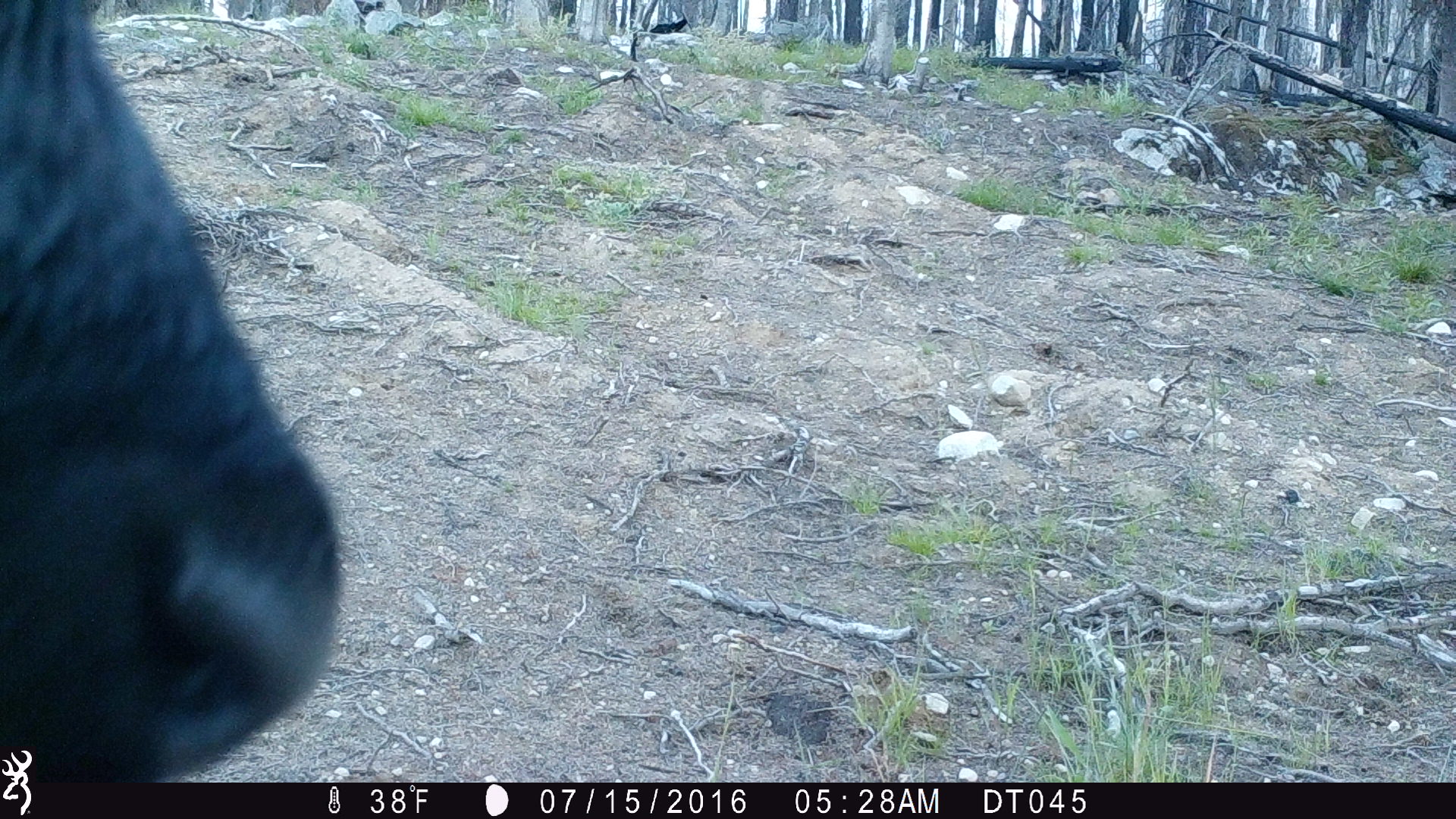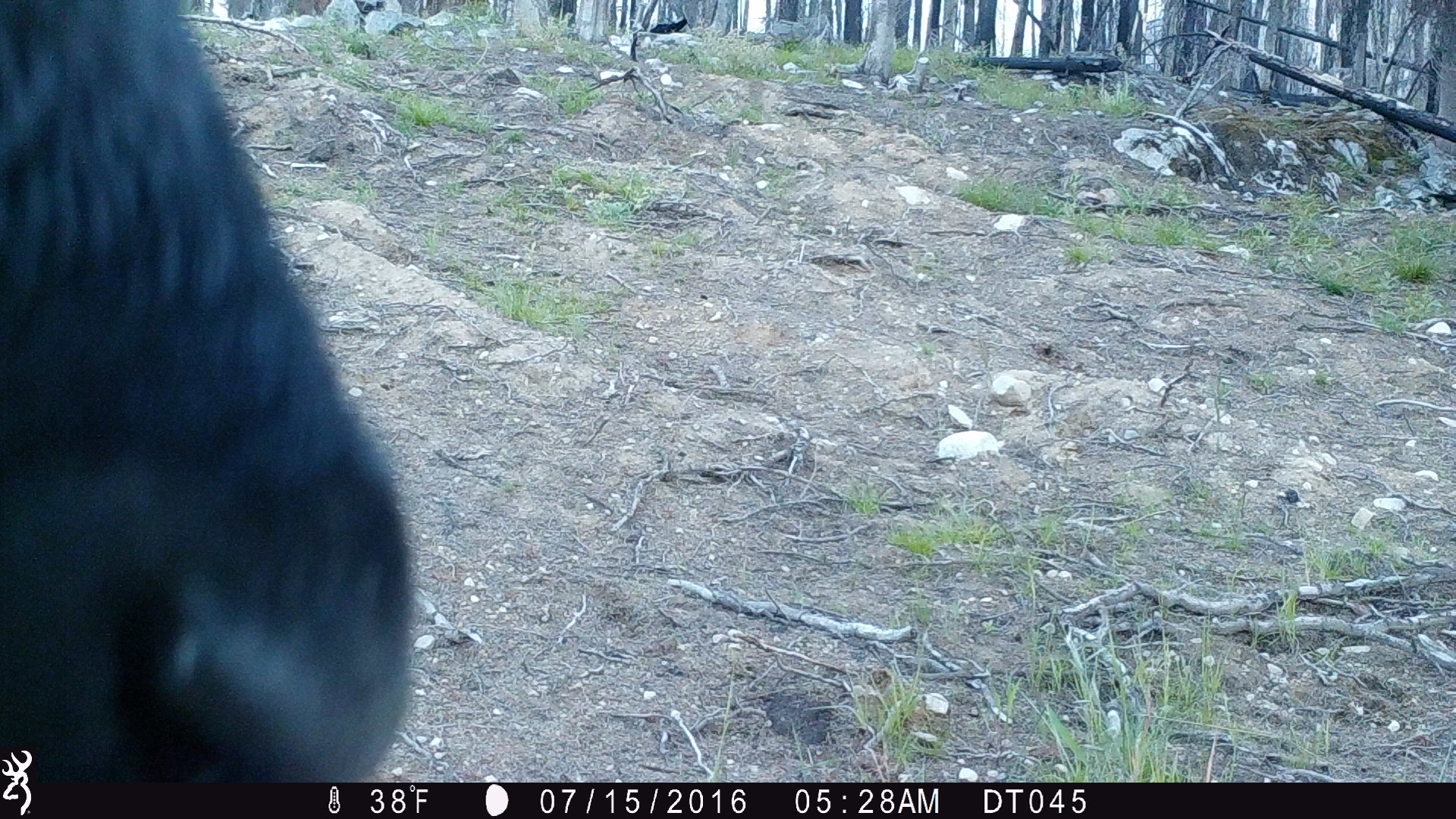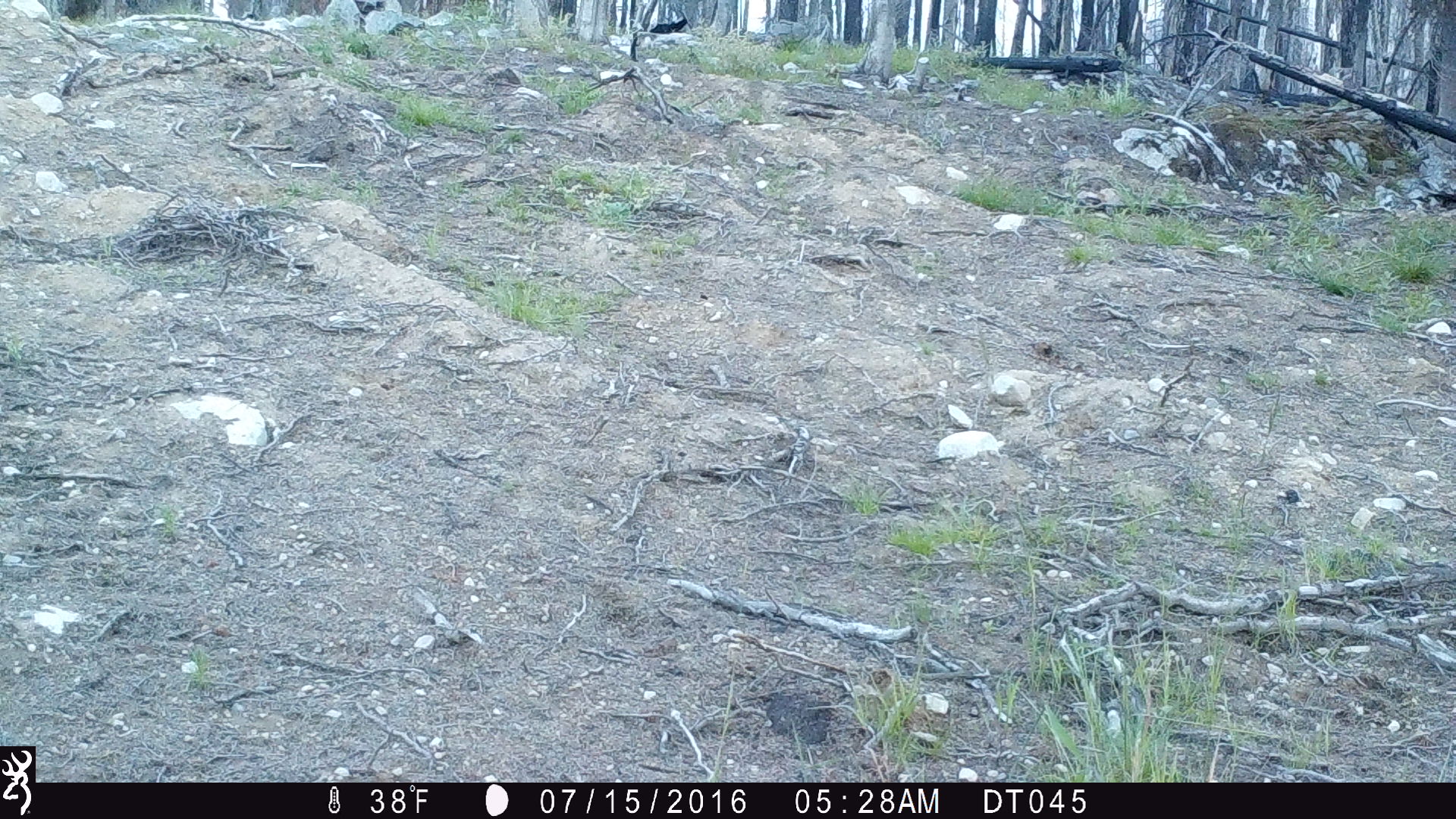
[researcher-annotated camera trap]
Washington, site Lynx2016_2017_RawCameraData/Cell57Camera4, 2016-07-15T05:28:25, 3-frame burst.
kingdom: Animalia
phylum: Chordata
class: Mammalia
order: Artiodactyla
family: Bovidae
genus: Bos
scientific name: Bos taurus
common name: domestic cattle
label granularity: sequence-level